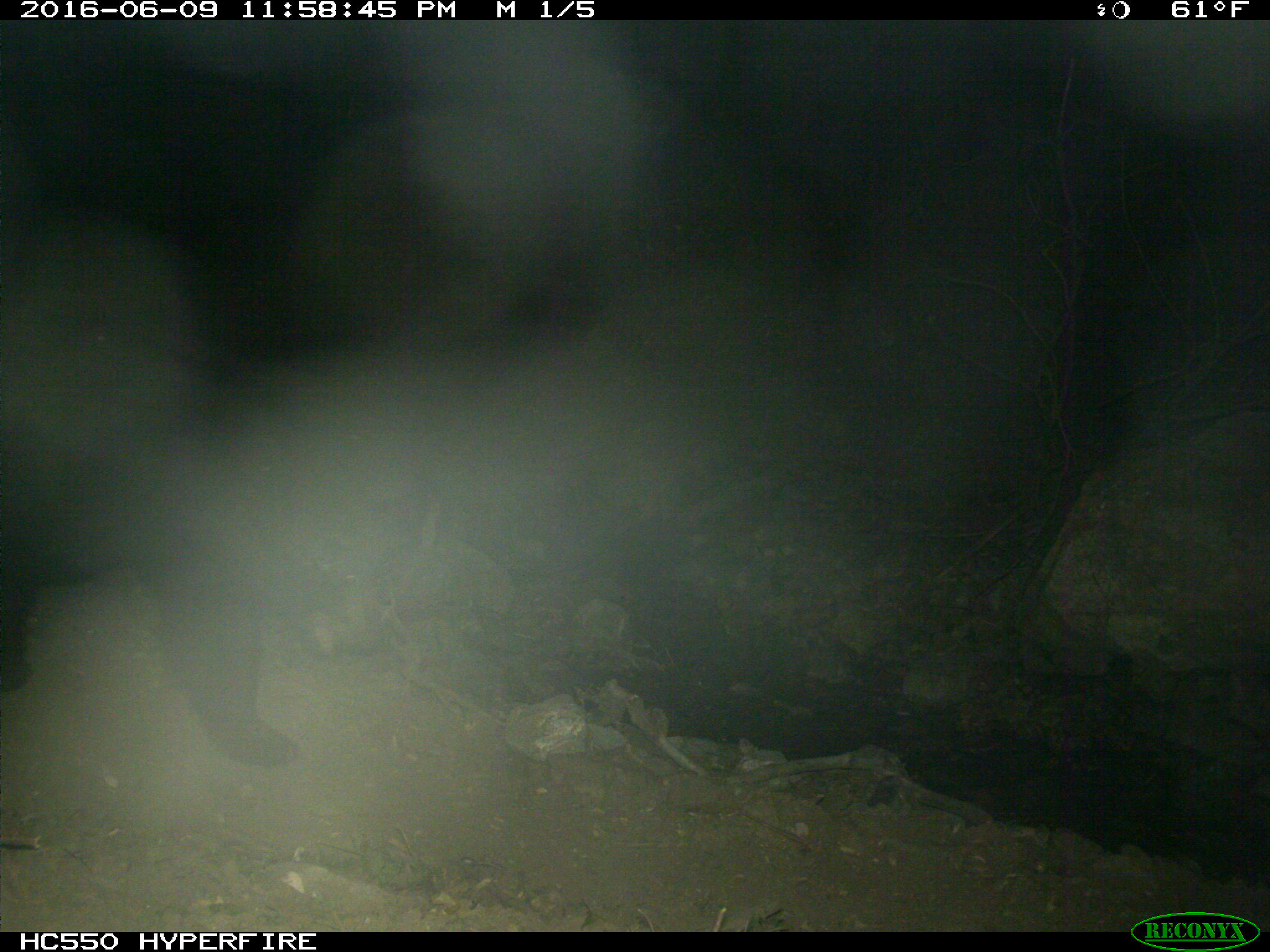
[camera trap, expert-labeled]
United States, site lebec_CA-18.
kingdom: Animalia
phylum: Chordata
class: Mammalia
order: Carnivora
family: Ursidae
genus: Ursus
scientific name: Ursus americanus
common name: american black bear